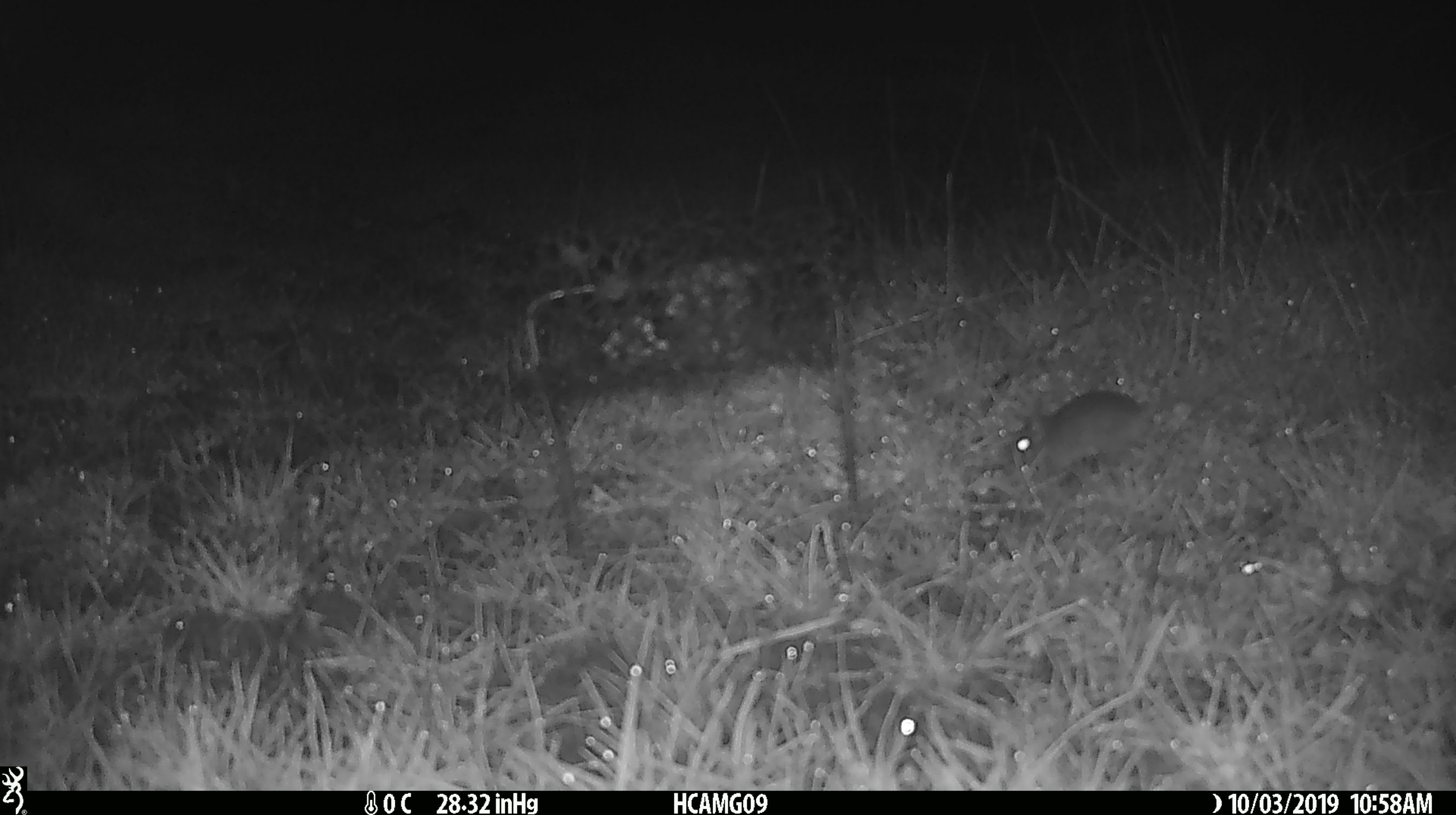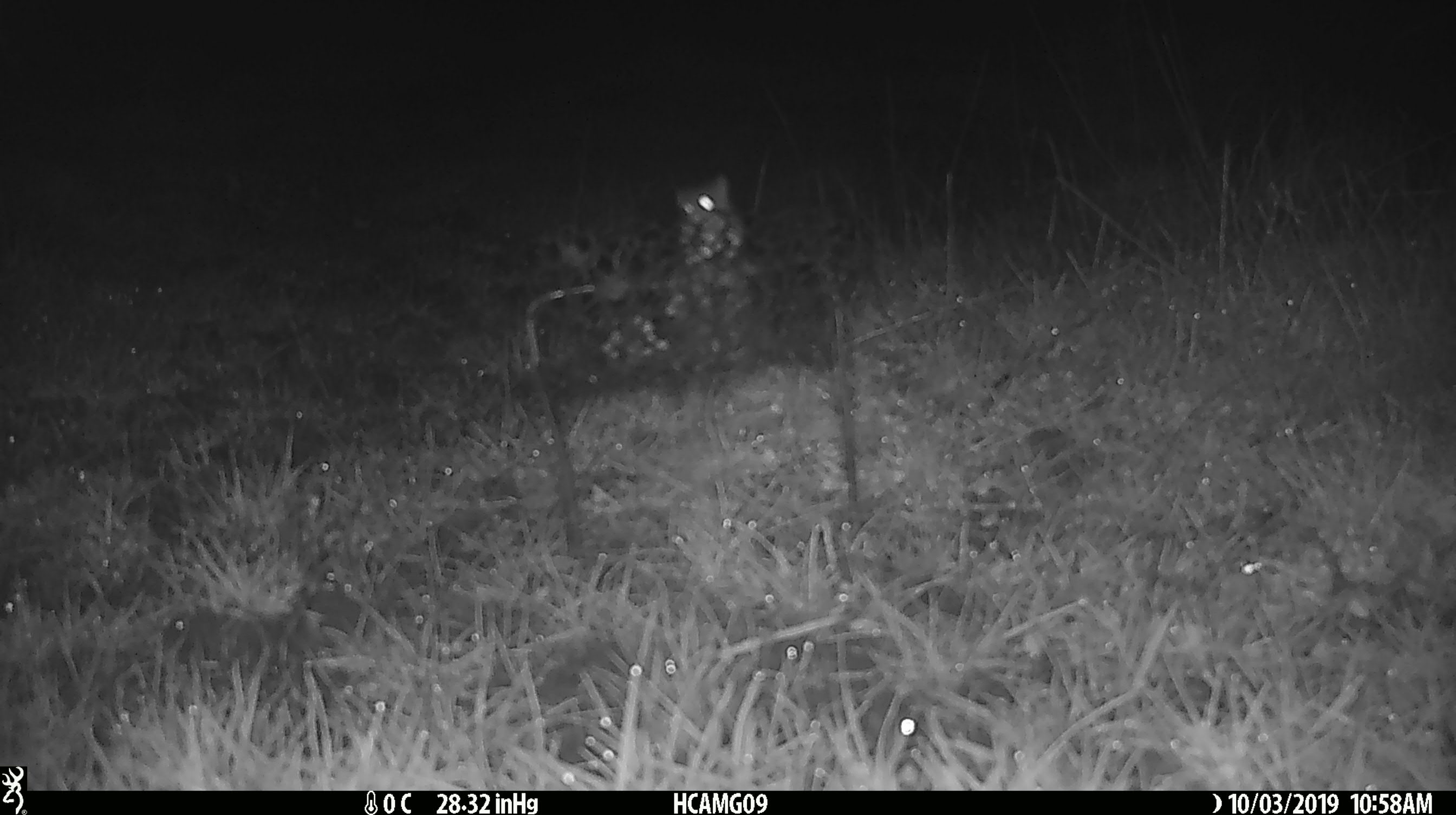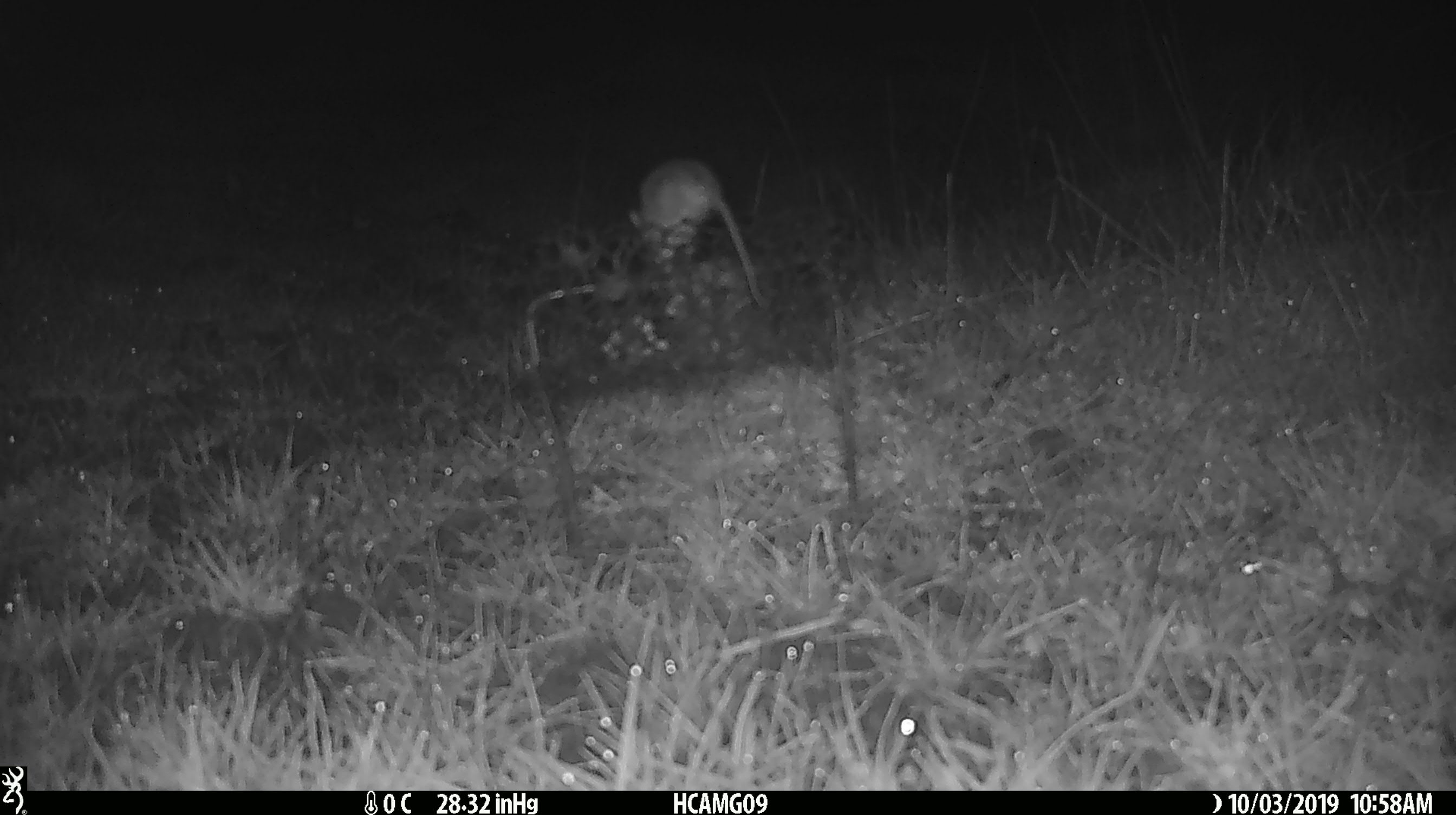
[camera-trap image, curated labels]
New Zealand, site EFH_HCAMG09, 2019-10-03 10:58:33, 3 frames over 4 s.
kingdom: Animalia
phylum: Chordata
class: Mammalia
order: Rodentia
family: Muridae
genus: Mus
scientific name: Mus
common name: mouse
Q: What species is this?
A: Mouse (Mus).